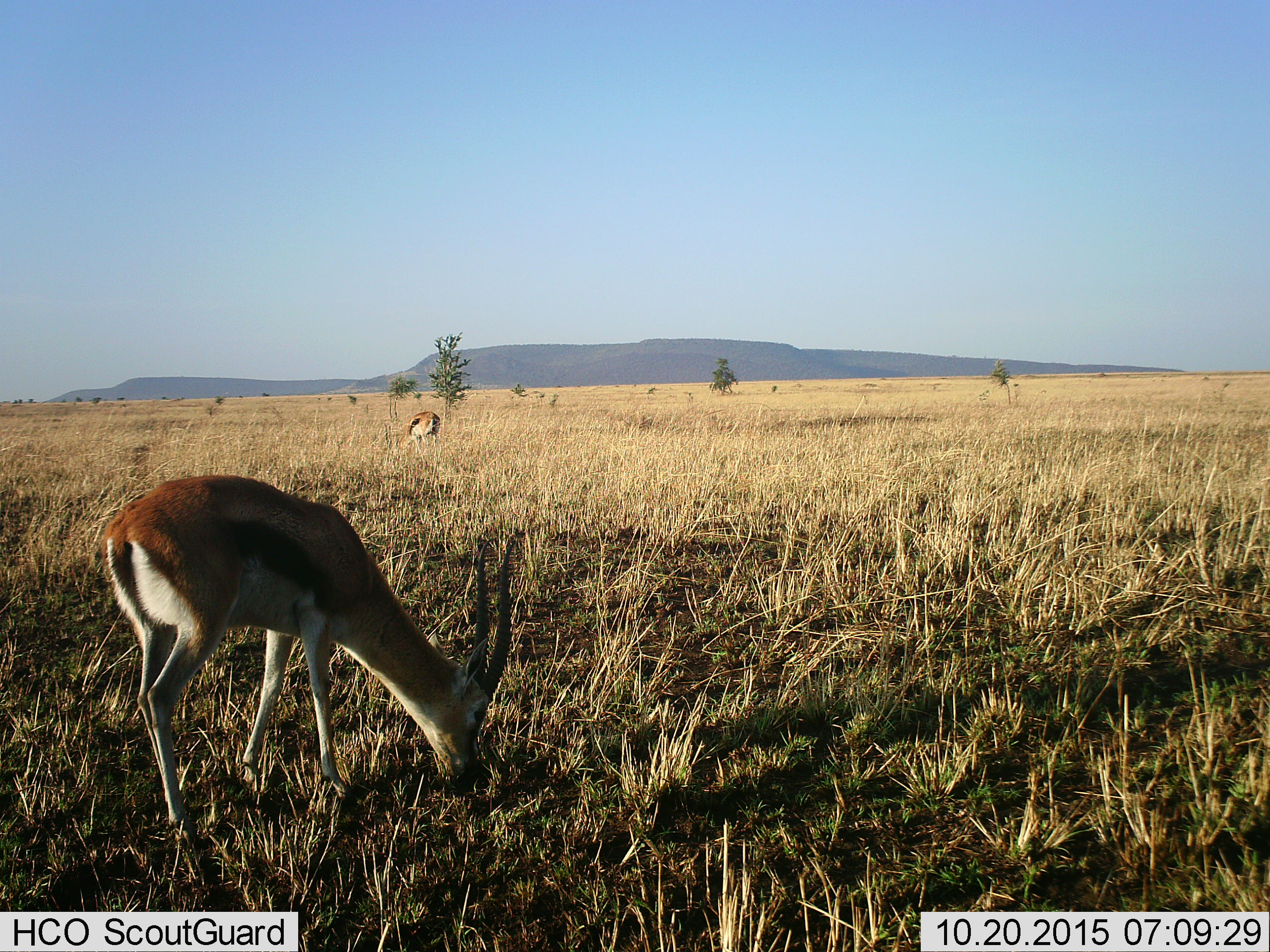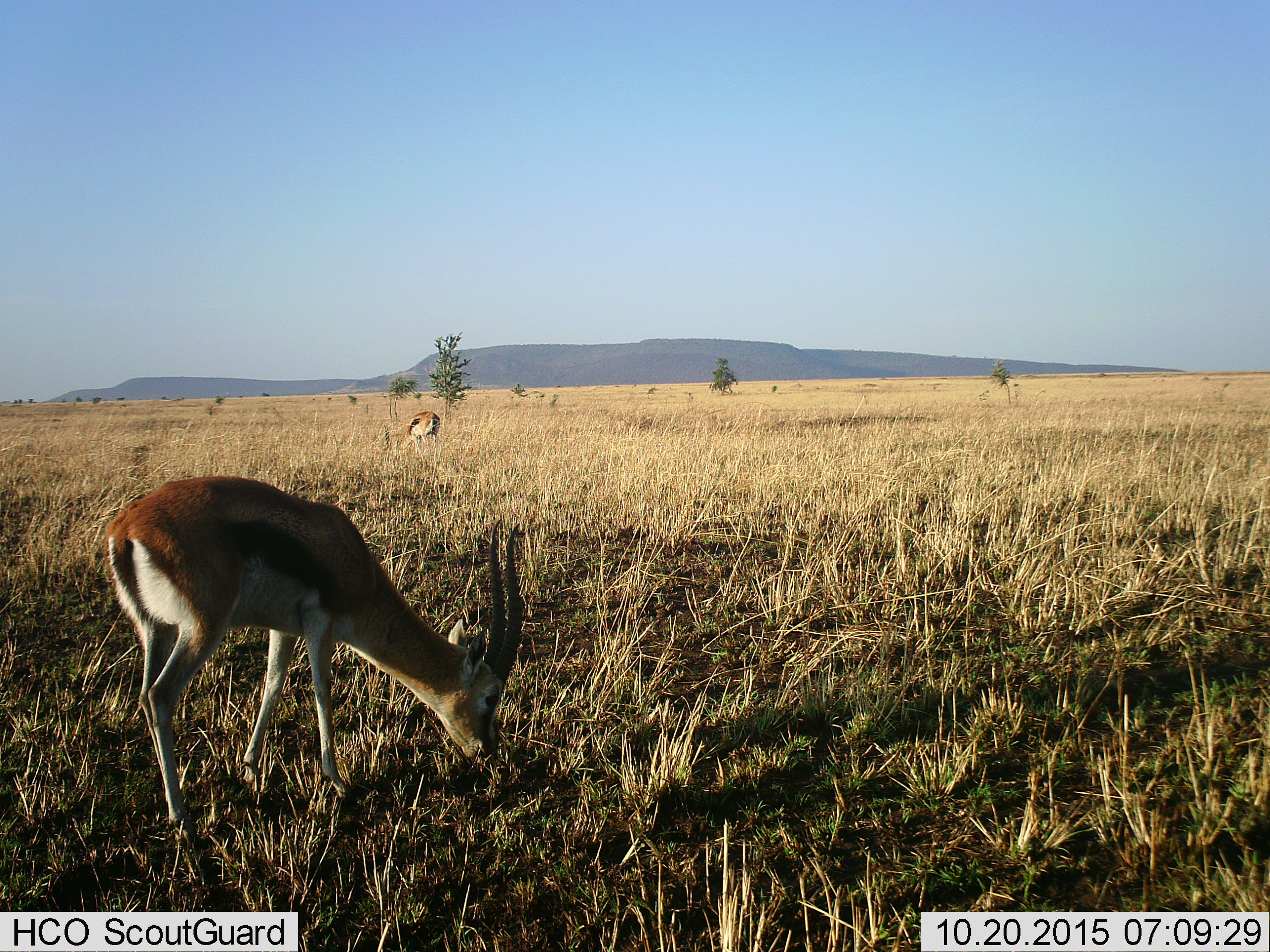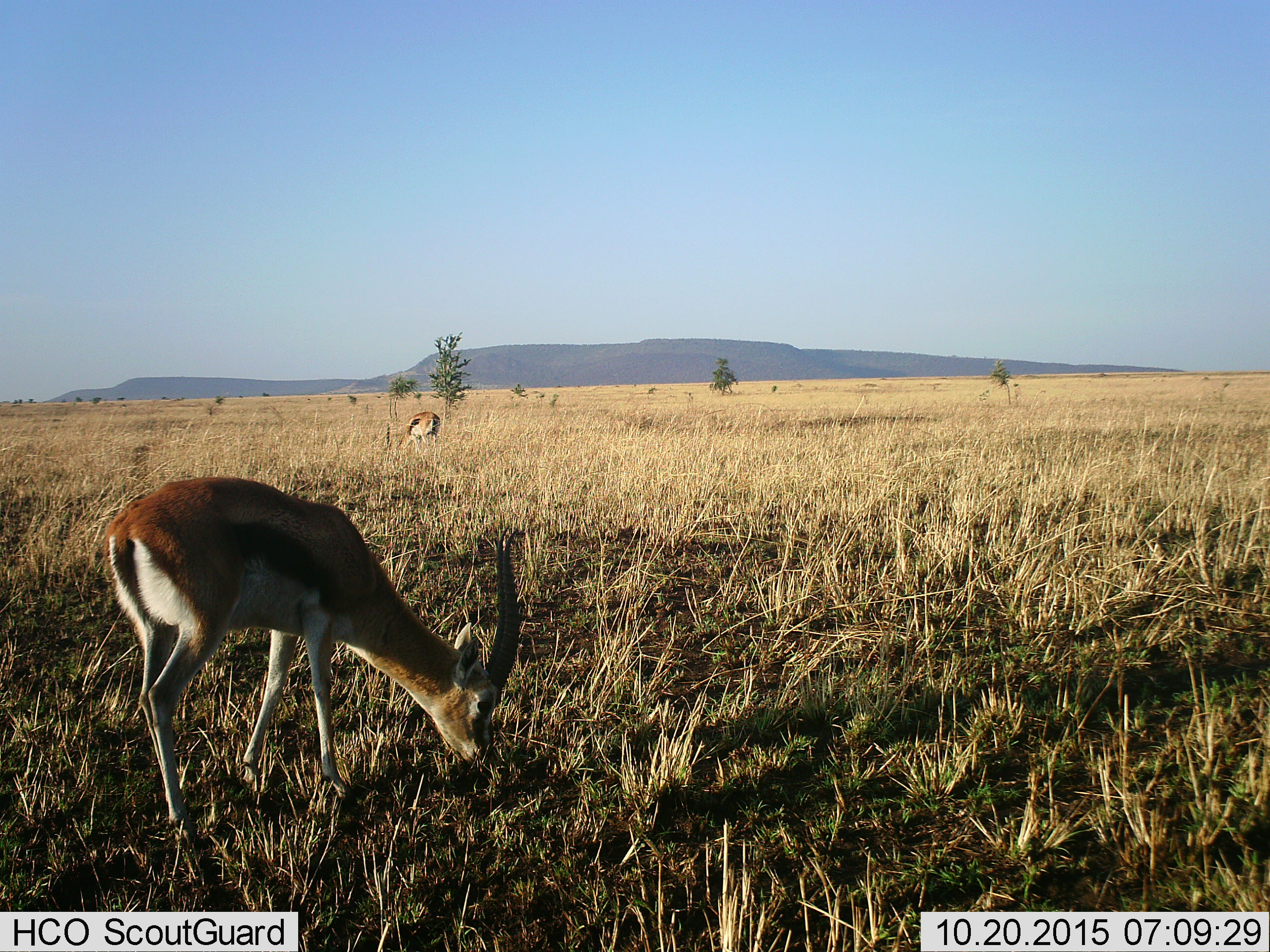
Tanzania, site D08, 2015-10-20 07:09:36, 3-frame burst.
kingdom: Animalia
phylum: Chordata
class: Mammalia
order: Artiodactyla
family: Bovidae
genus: Eudorcas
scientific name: Eudorcas thomsonii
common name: thomson's gazelle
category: gazellethomsons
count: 2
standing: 20%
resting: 0%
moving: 7%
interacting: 0%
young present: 0%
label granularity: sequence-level